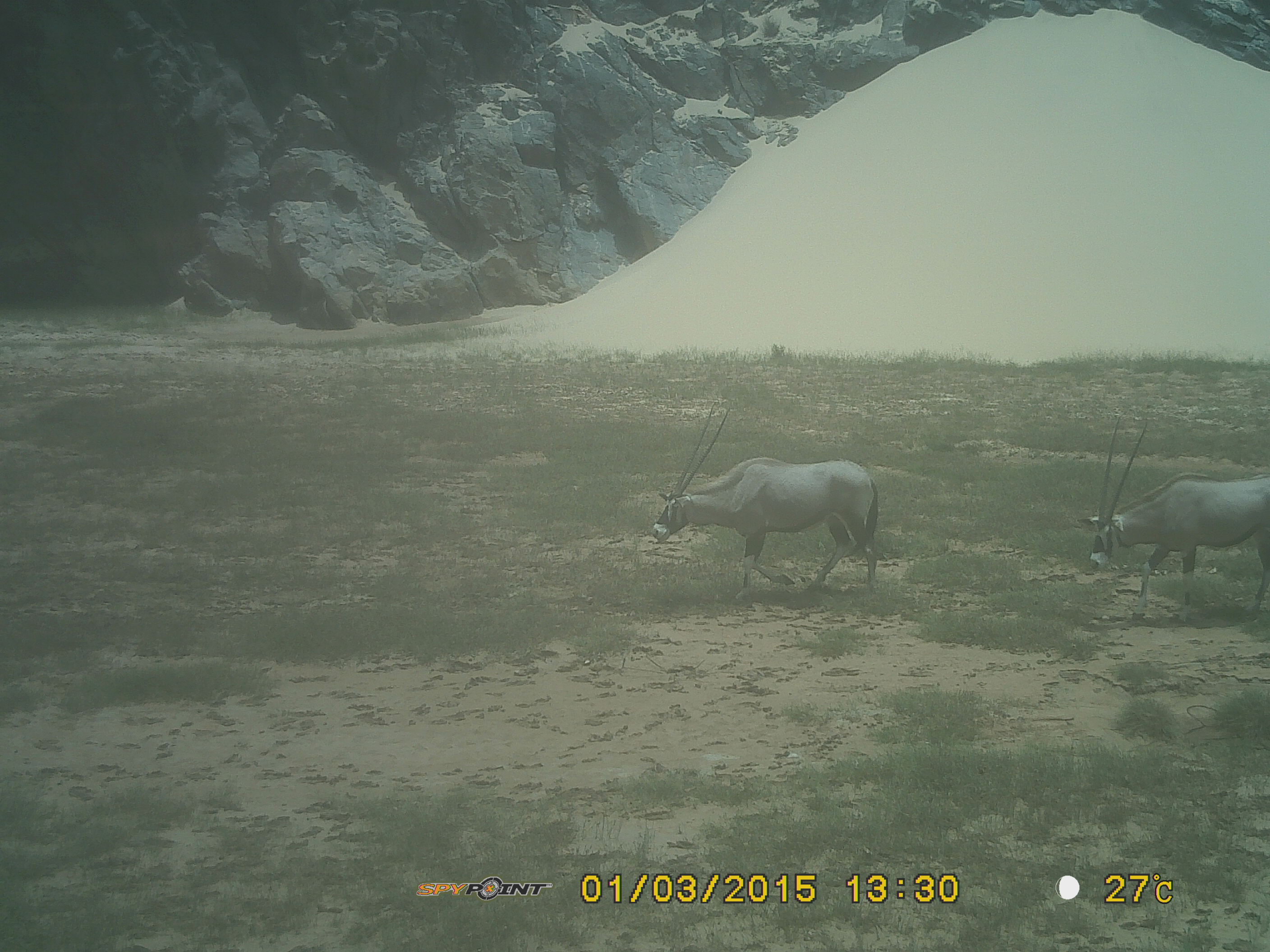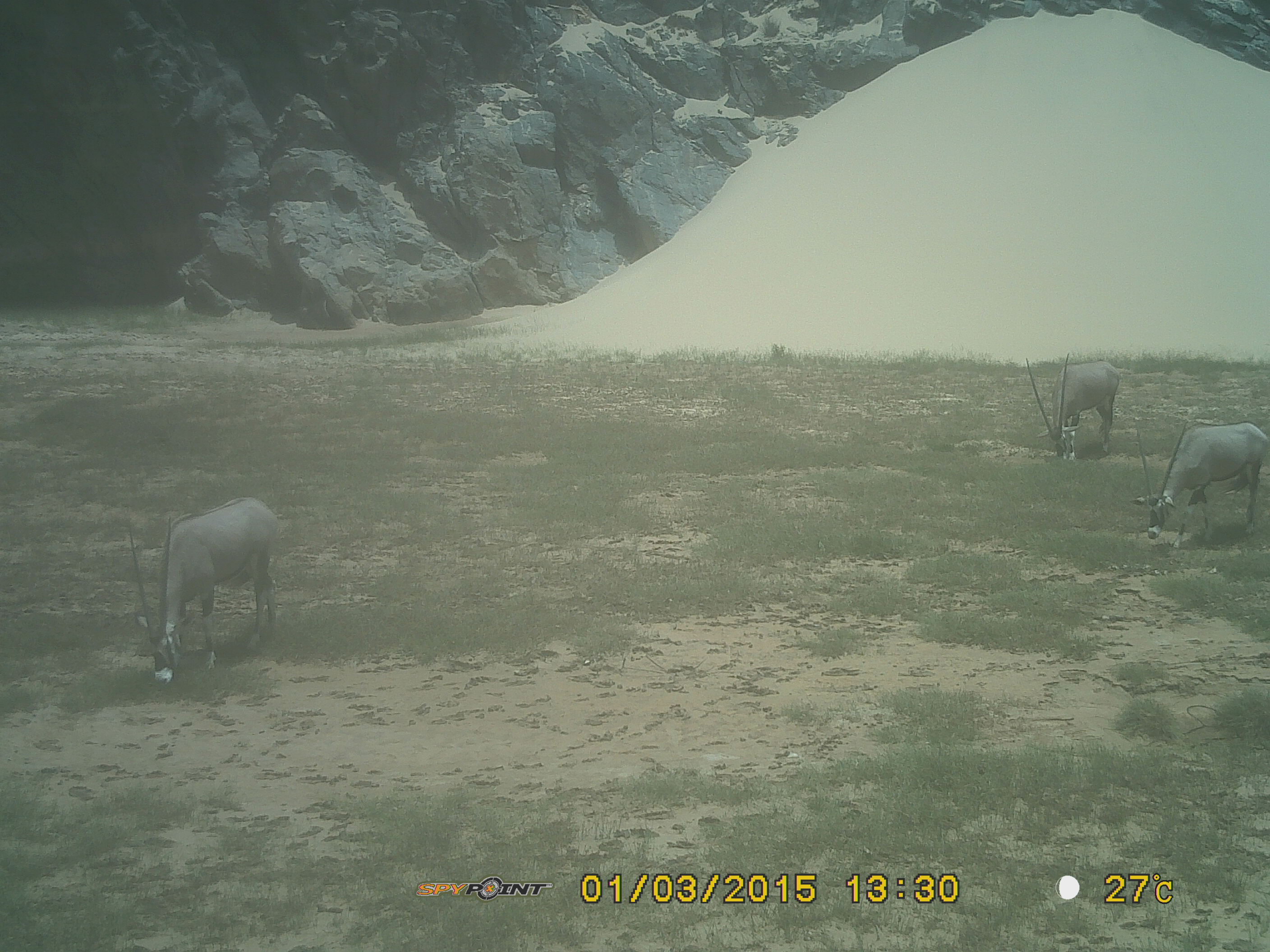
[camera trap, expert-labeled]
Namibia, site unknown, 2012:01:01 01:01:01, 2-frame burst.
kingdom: Animalia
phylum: Chordata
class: Mammalia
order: Artiodactyla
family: Bovidae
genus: Oryx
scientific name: Oryx gazella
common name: gemsbok